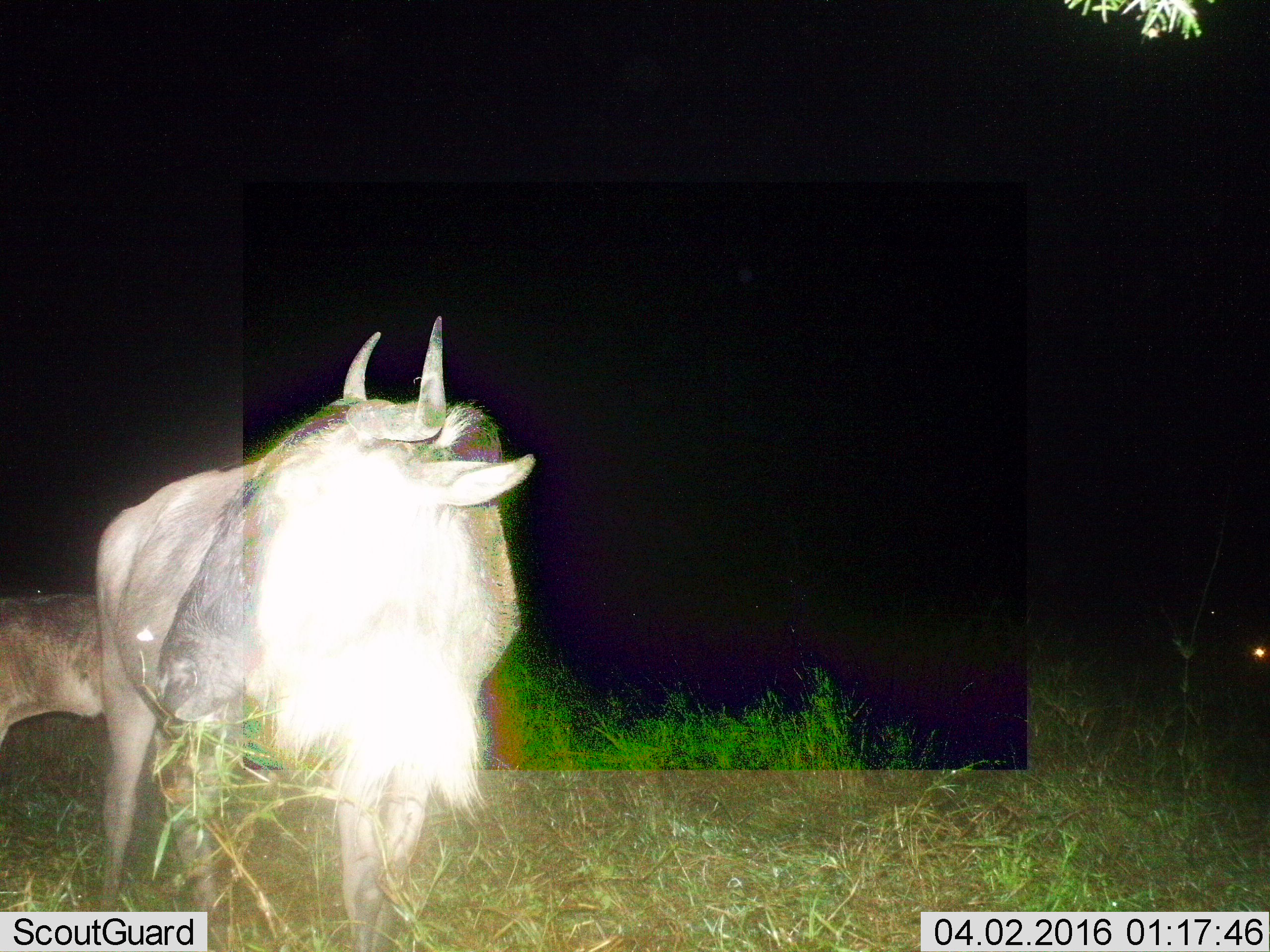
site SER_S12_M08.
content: unidentified animal